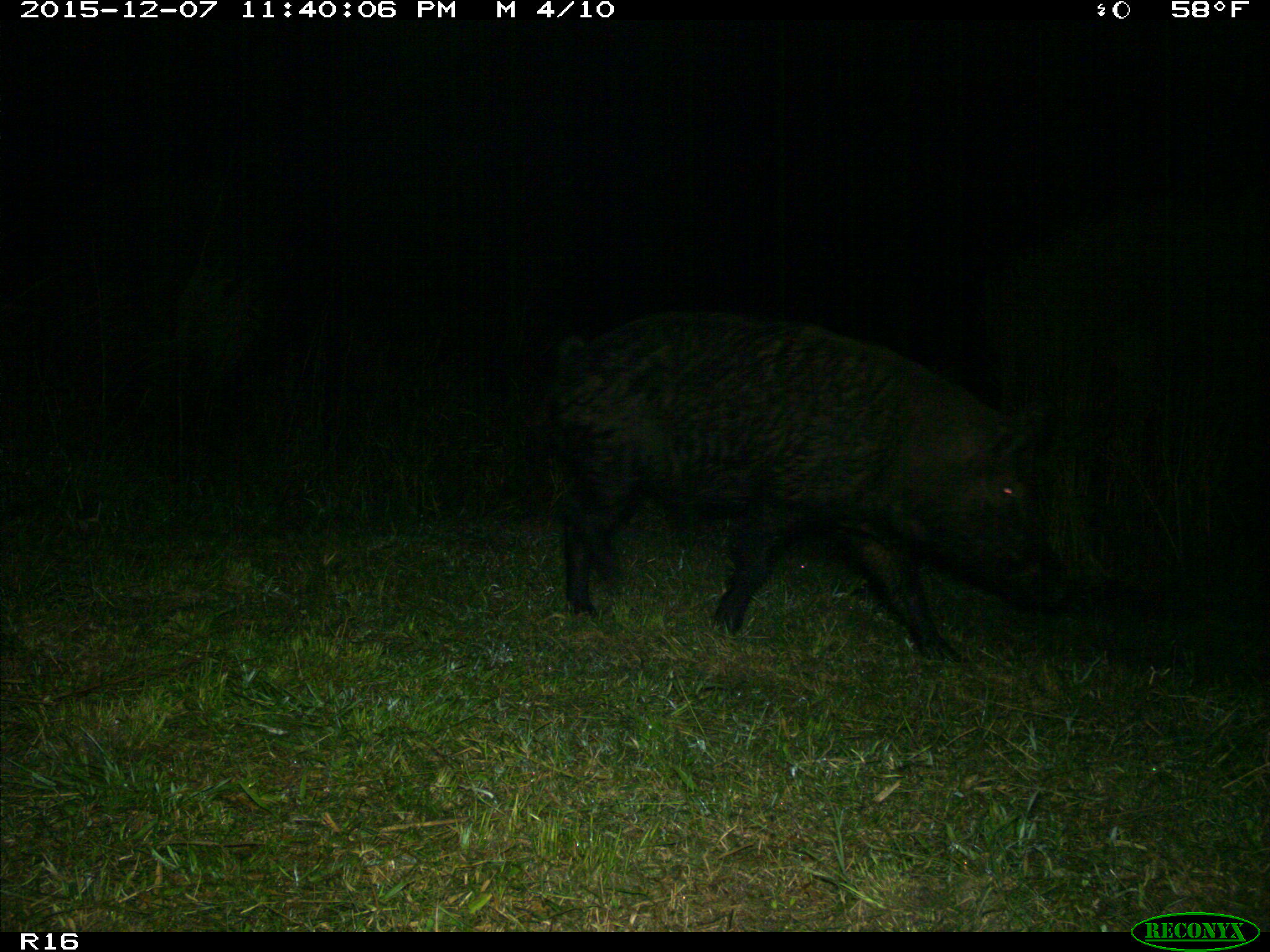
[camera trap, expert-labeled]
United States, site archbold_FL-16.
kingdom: Animalia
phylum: Chordata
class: Mammalia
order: Artiodactyla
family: Suidae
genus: Sus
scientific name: Sus scrofa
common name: wild boar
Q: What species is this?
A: Sus scrofa (wild boar).